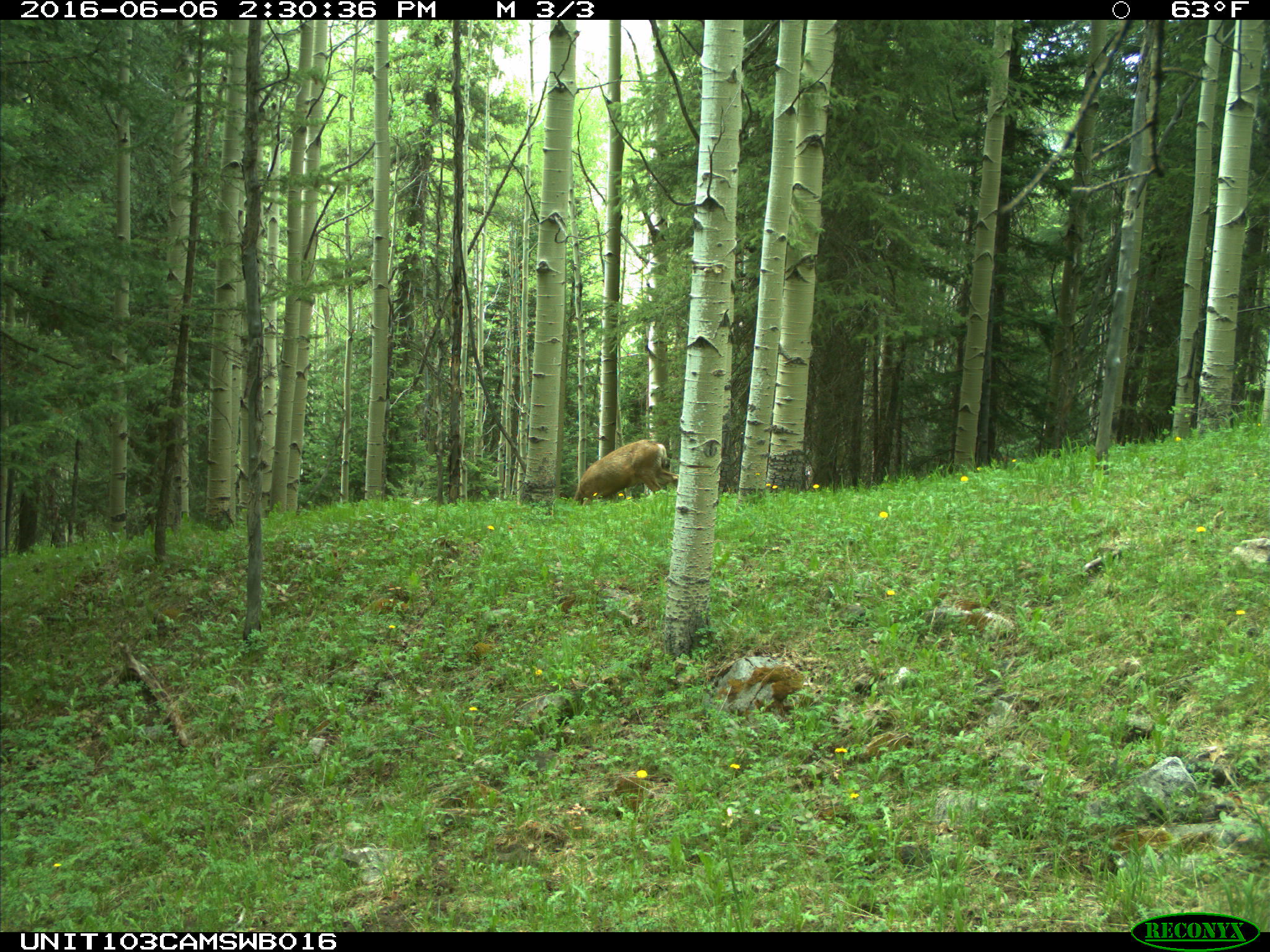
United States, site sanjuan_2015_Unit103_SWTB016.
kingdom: Animalia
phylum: Chordata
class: Mammalia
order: Artiodactyla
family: Cervidae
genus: Odocoileus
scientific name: Odocoileus hemionus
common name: mule deer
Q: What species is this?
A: Odocoileus hemionus (mule deer).